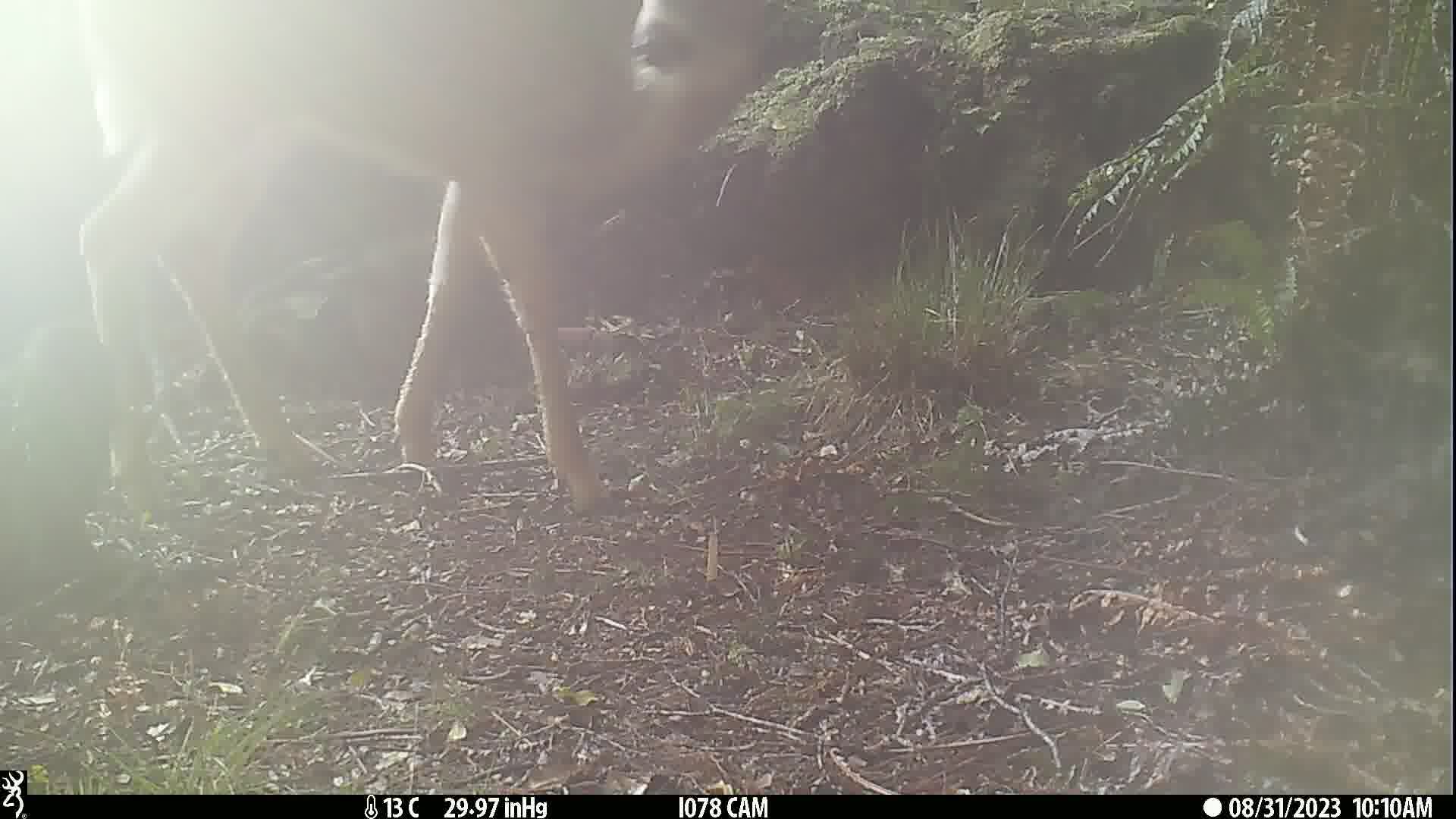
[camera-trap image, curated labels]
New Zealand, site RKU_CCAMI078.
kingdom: Animalia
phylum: Chordata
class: Mammalia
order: Artiodactyla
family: Cervidae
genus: Odocoileus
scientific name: Odocoileus virginianus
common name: white-tailed deer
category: white tailed deer